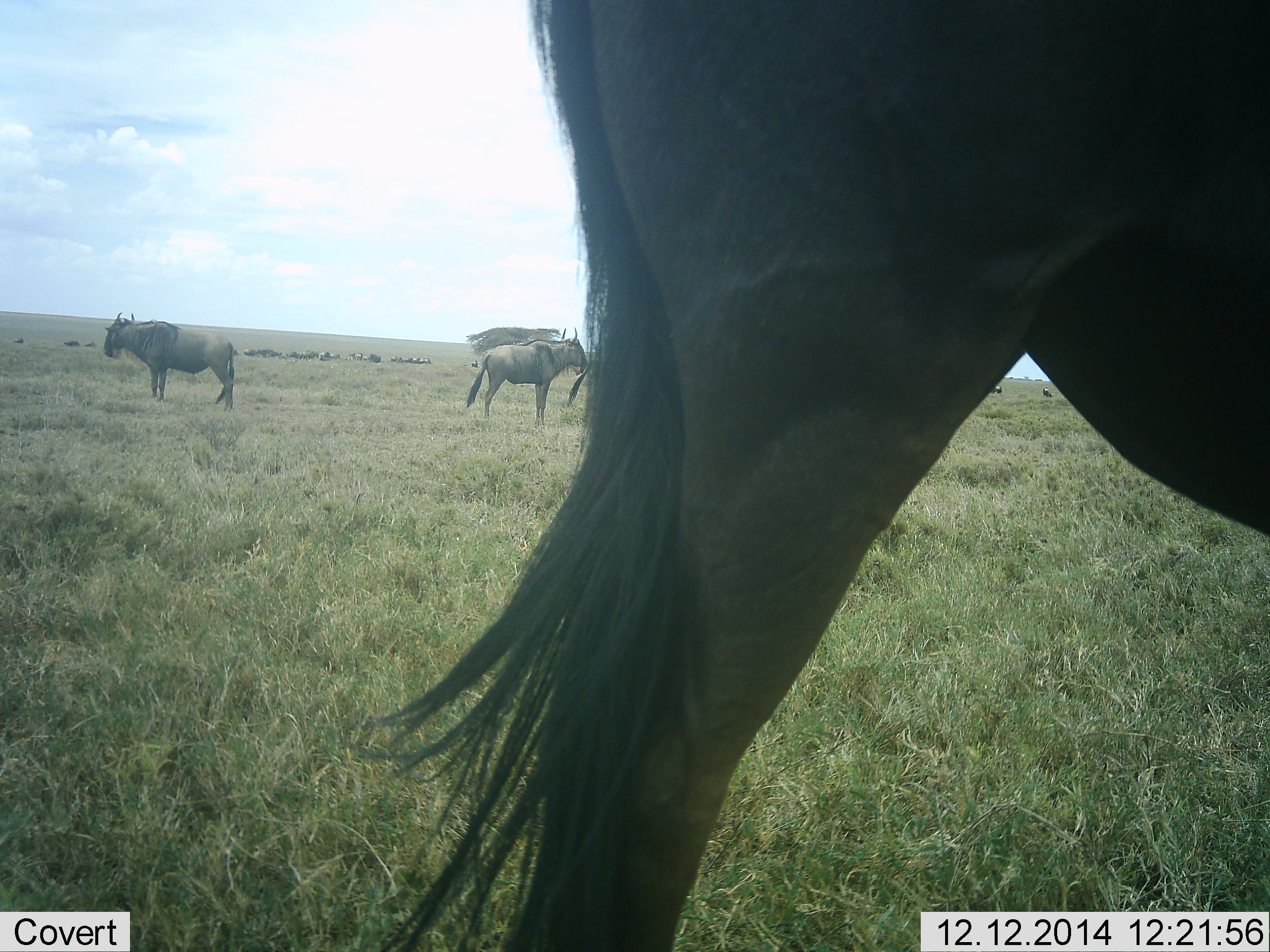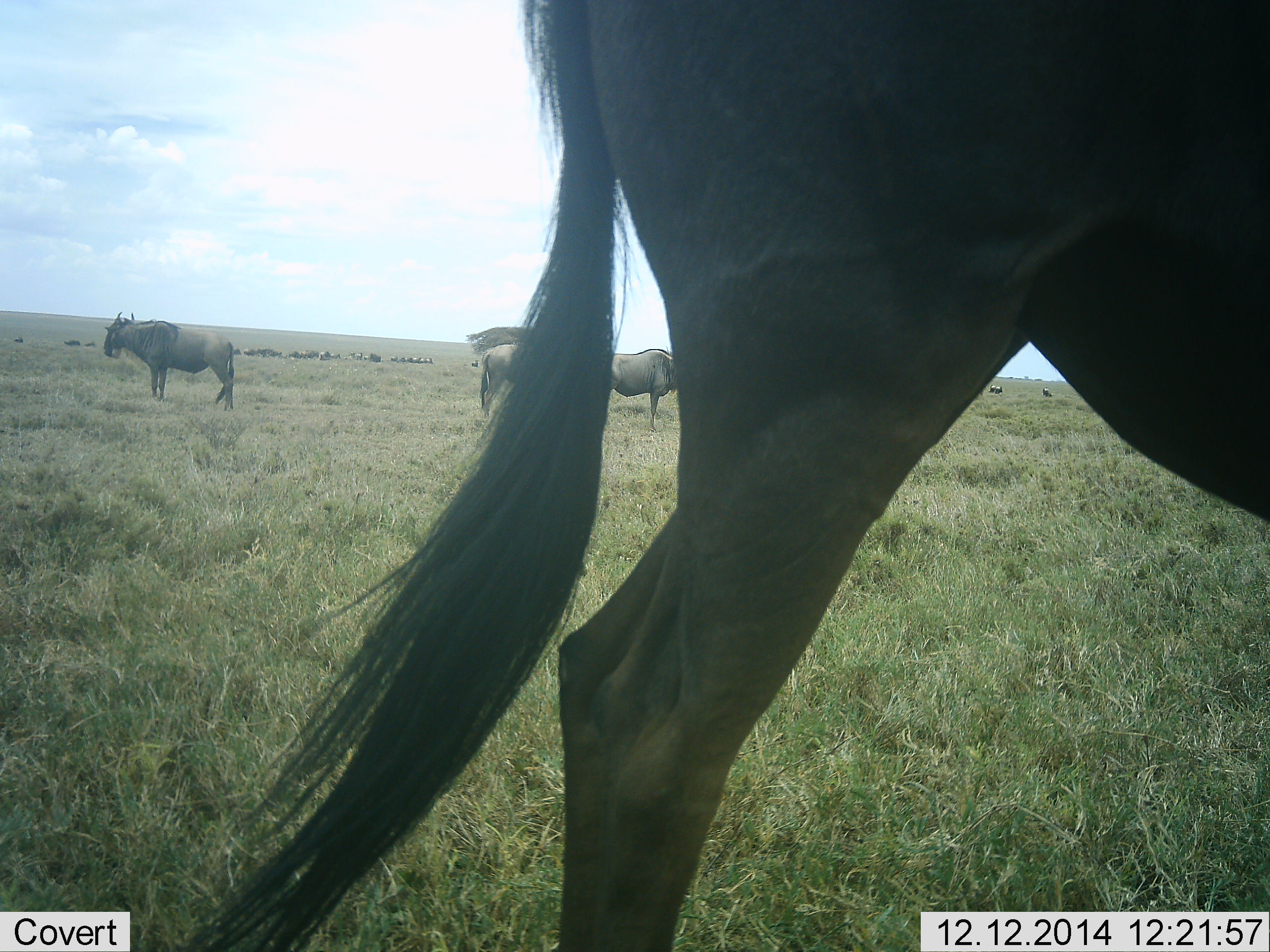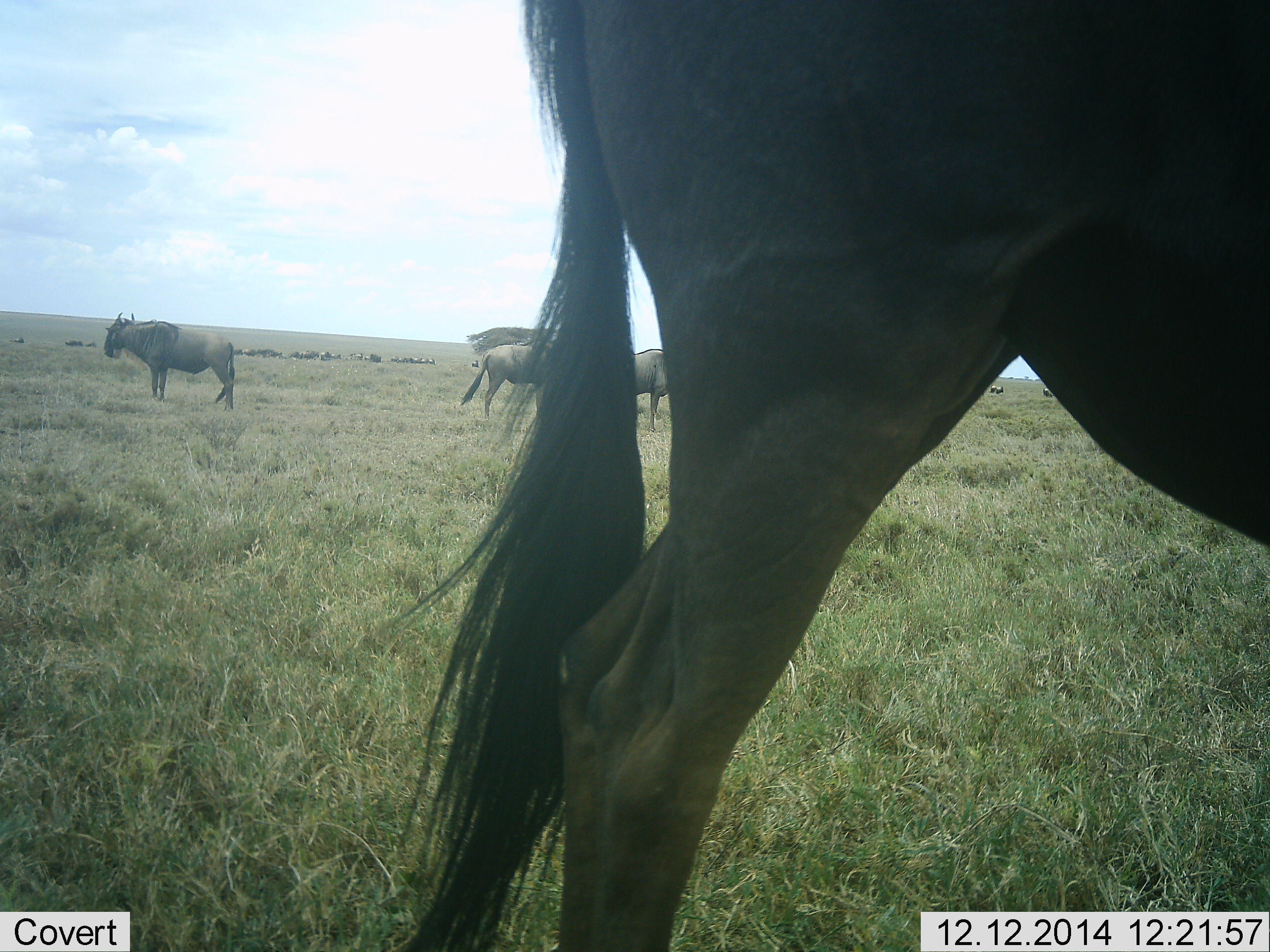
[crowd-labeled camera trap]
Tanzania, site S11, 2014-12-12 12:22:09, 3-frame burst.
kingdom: Animalia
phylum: Chordata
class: Mammalia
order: Artiodactyla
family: Bovidae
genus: Connochaetes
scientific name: Connochaetes taurinus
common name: blue wildebeest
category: wildebeest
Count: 4.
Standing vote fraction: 100%.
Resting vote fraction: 0%.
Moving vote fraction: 0%.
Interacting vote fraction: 0%.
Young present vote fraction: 0%.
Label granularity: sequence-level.